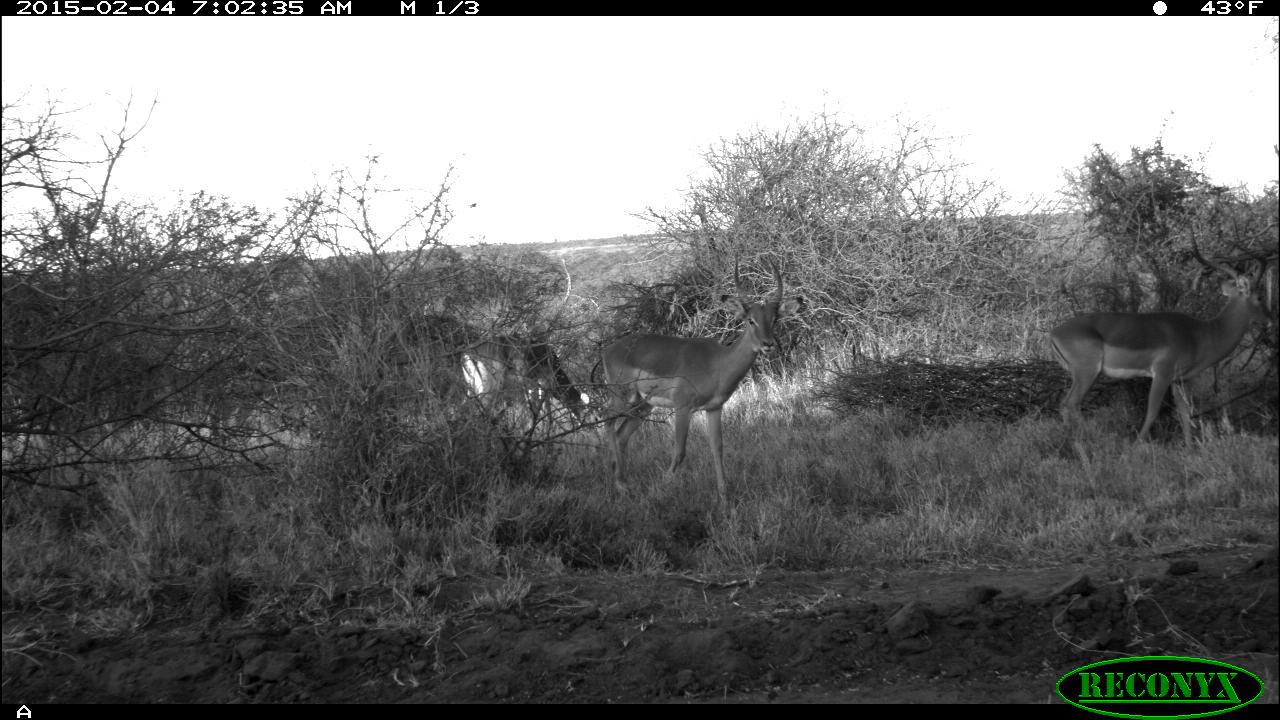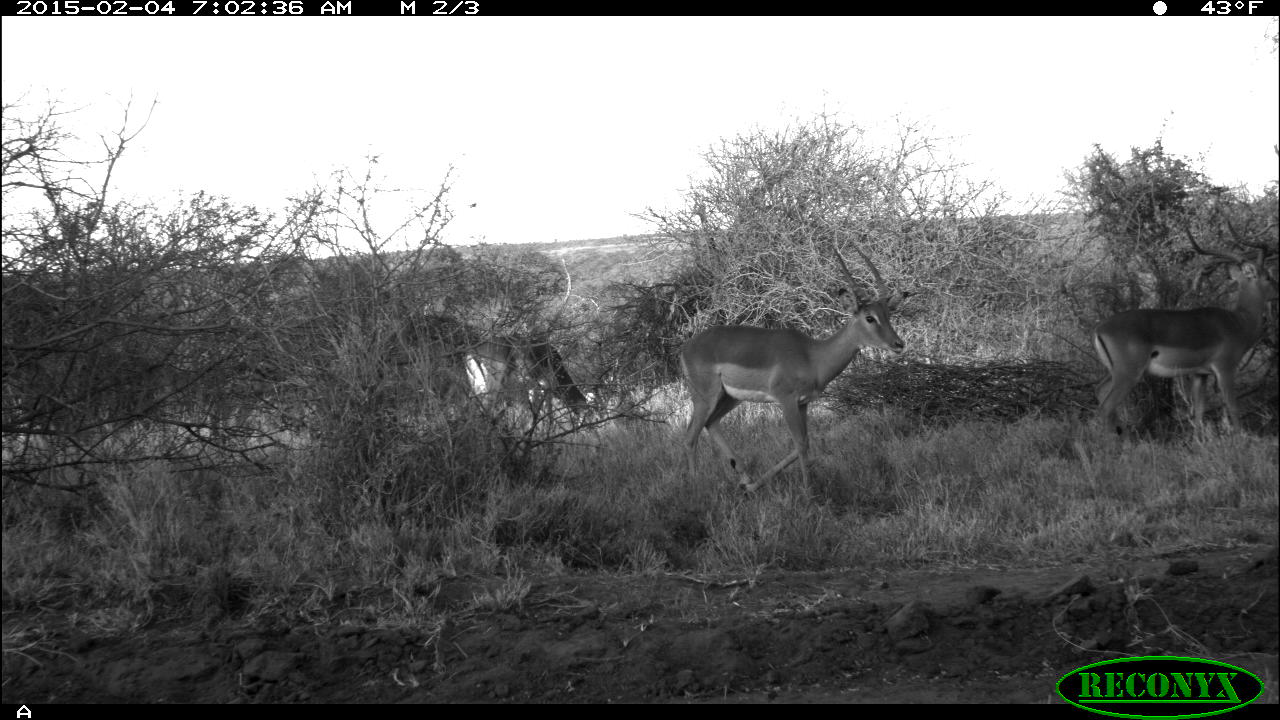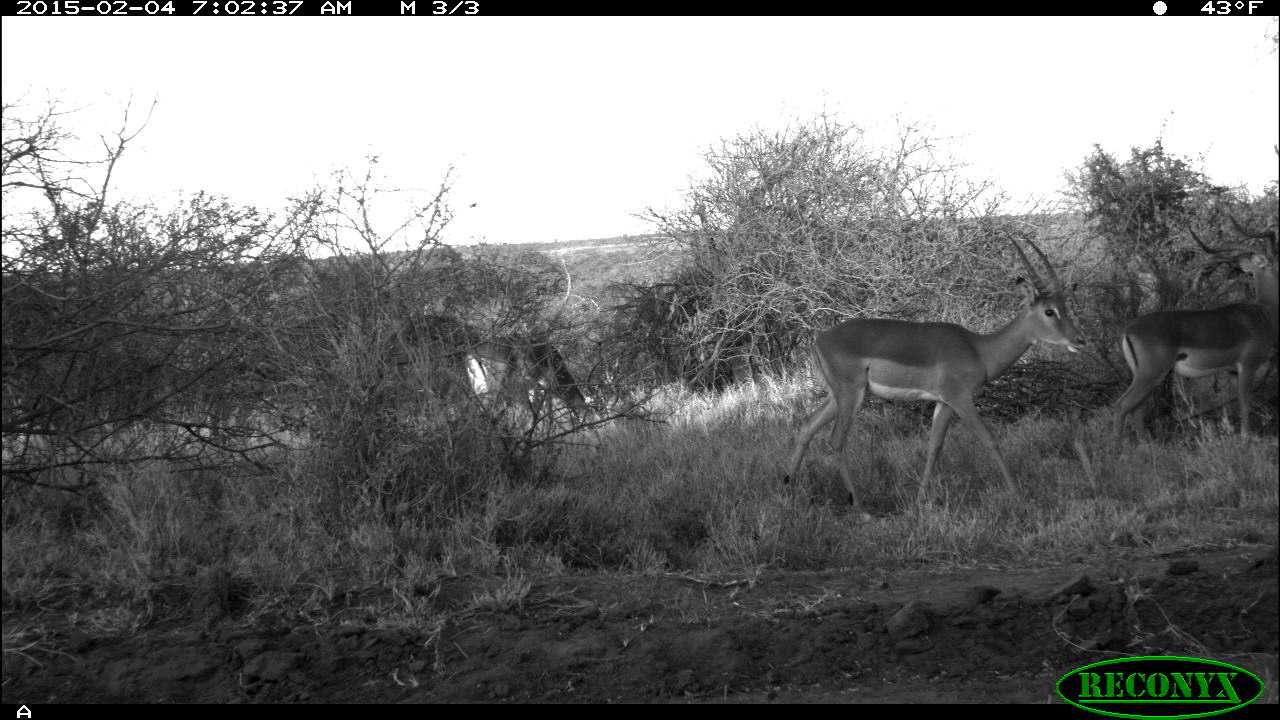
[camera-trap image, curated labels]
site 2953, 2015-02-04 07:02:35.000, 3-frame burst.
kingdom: Animalia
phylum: Chordata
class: Mammalia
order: Artiodactyla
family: Bovidae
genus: Aepyceros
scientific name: Aepyceros melampus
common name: impala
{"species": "Aepyceros melampus (impala)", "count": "3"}